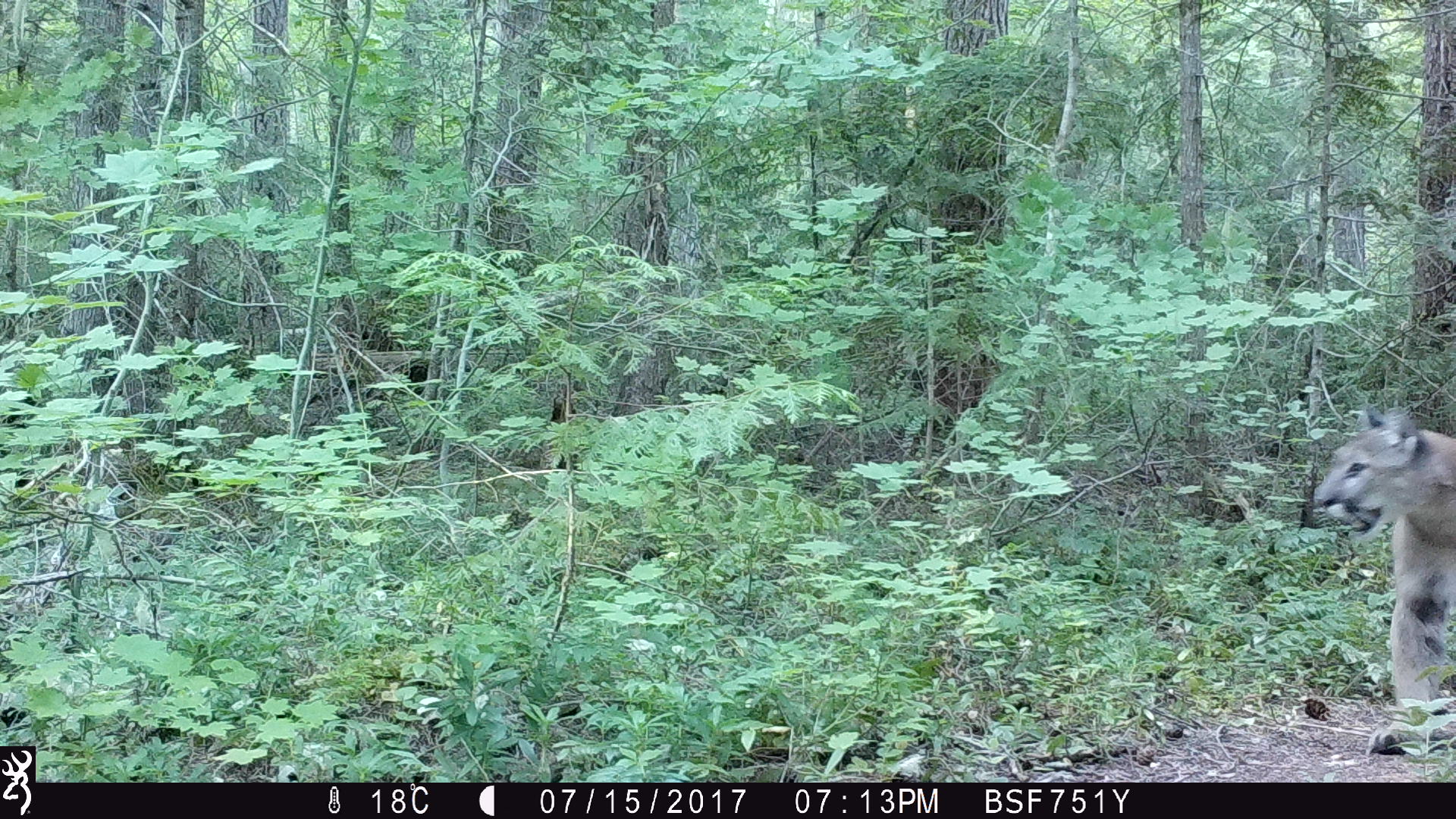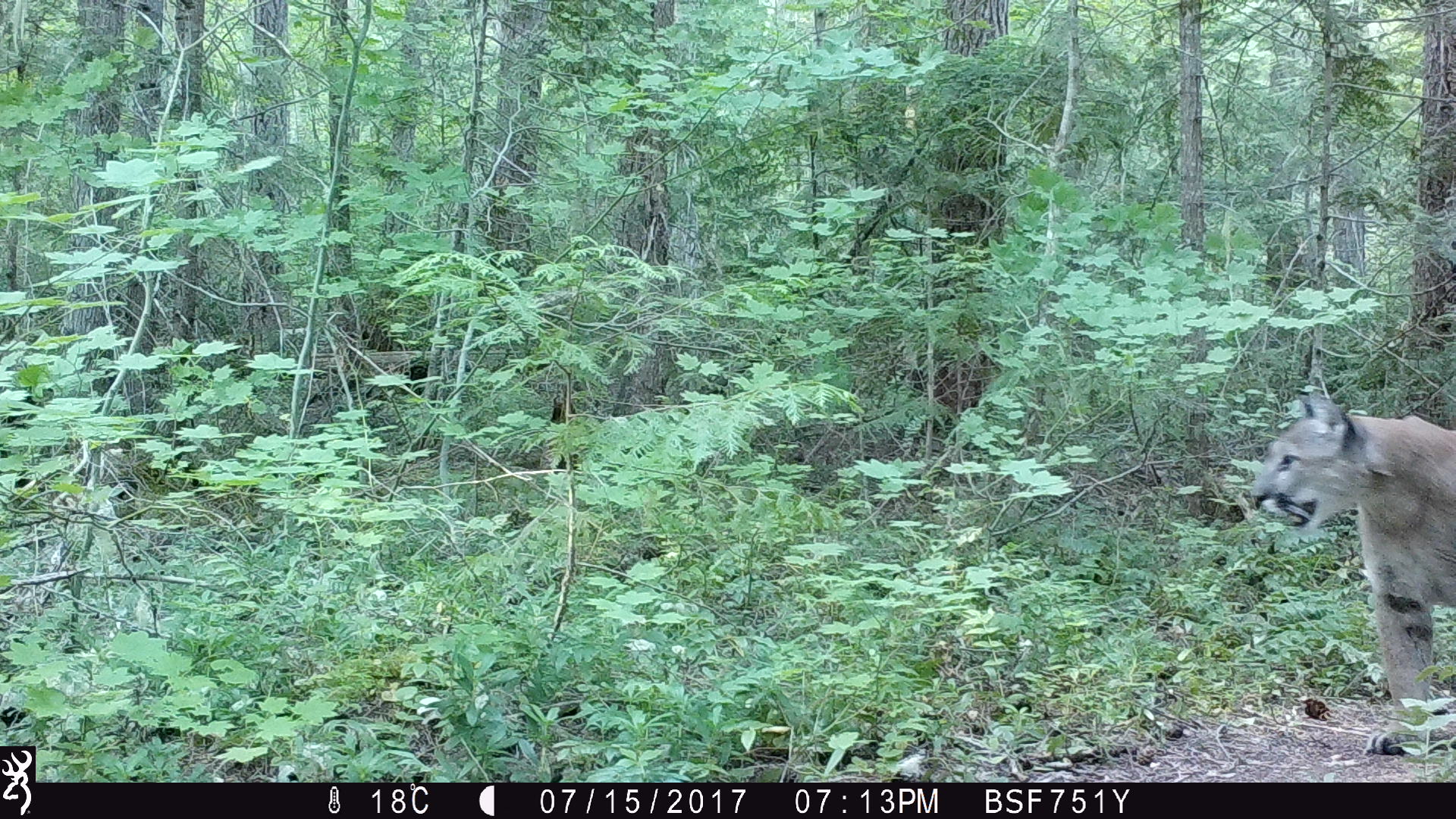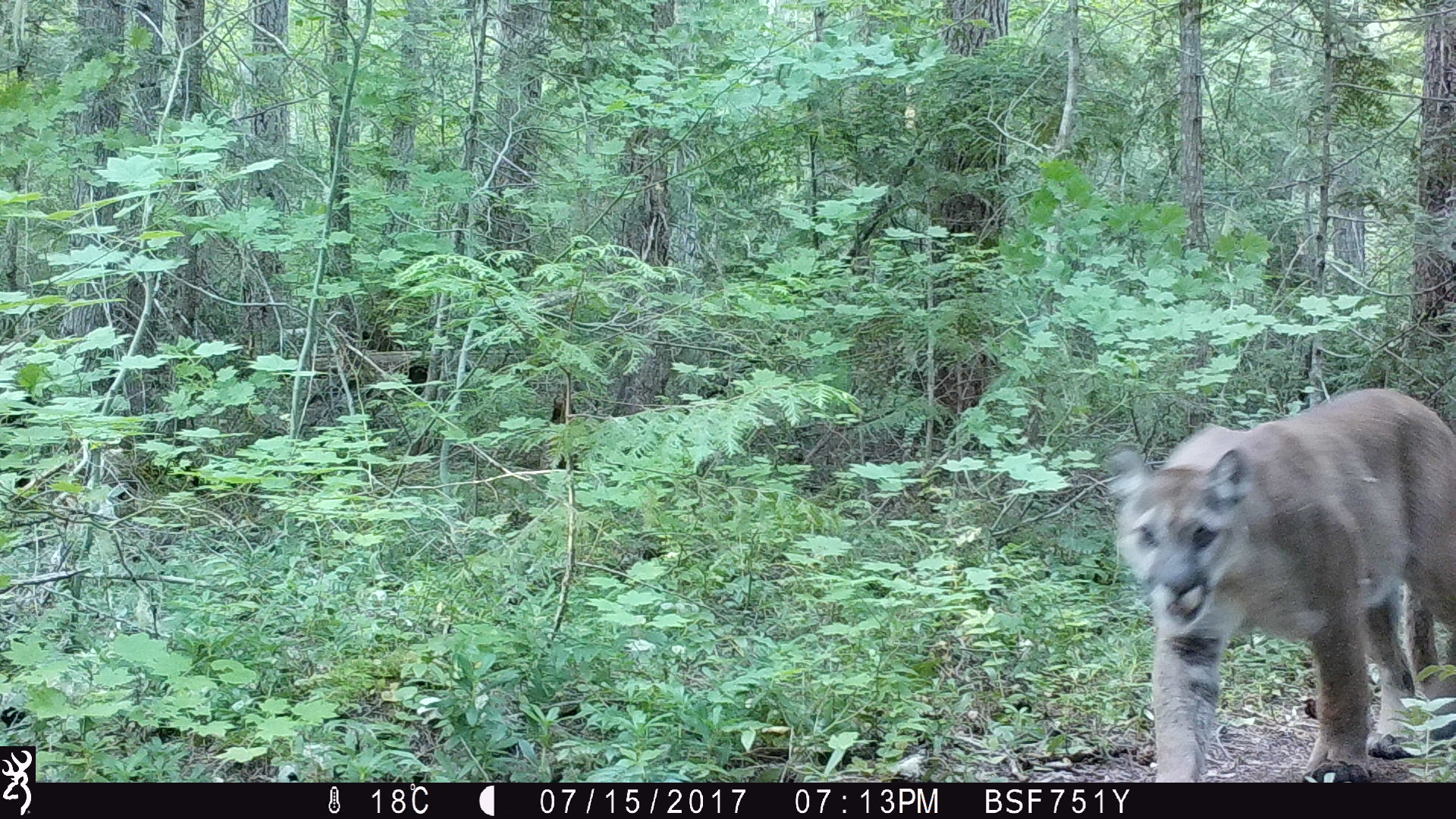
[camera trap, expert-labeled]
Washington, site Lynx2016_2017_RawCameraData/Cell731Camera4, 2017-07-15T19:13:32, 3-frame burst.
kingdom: Animalia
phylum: Chordata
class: Mammalia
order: Carnivora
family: Felidae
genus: Puma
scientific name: Puma concolor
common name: mountain lion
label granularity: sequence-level